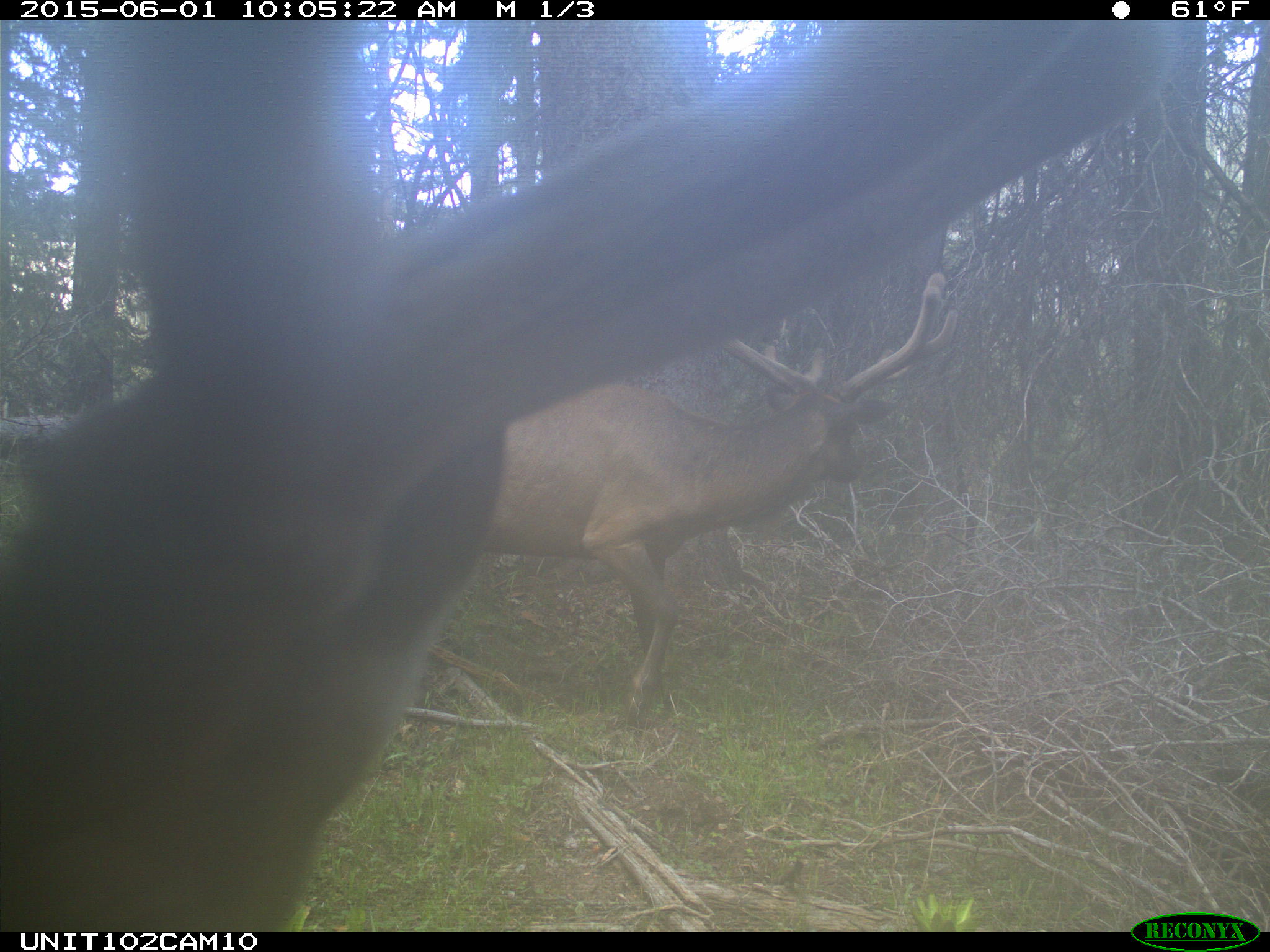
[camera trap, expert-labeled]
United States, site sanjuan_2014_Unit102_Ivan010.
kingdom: Animalia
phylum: Chordata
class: Mammalia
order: Artiodactyla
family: Cervidae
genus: Cervus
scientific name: Cervus elaphus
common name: red deer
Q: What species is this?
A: Cervus elaphus (red deer).